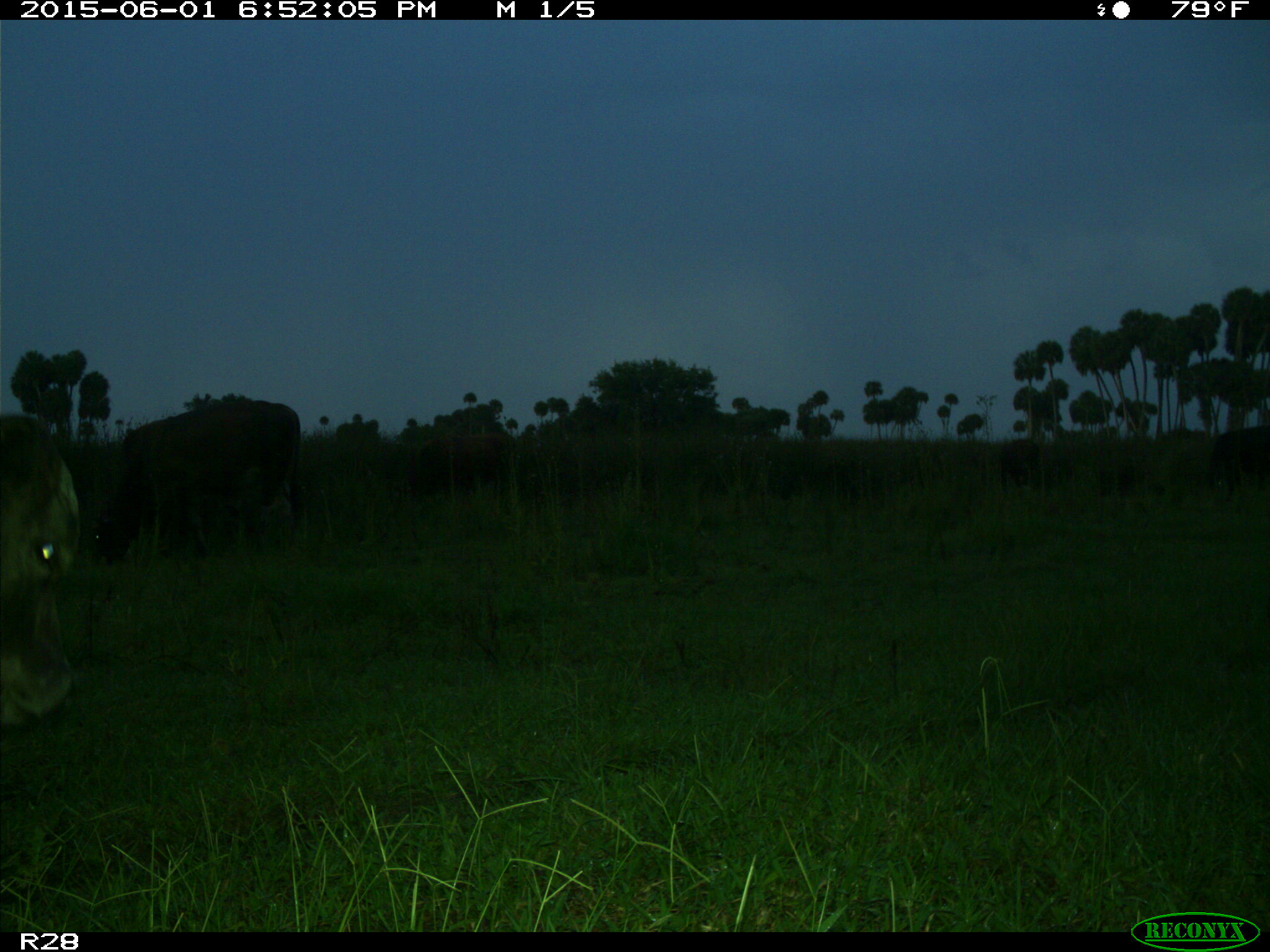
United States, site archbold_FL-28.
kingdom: Animalia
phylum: Chordata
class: Mammalia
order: Artiodactyla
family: Bovidae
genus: Bos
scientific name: Bos taurus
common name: domestic cow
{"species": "Bos taurus (domestic cow)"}